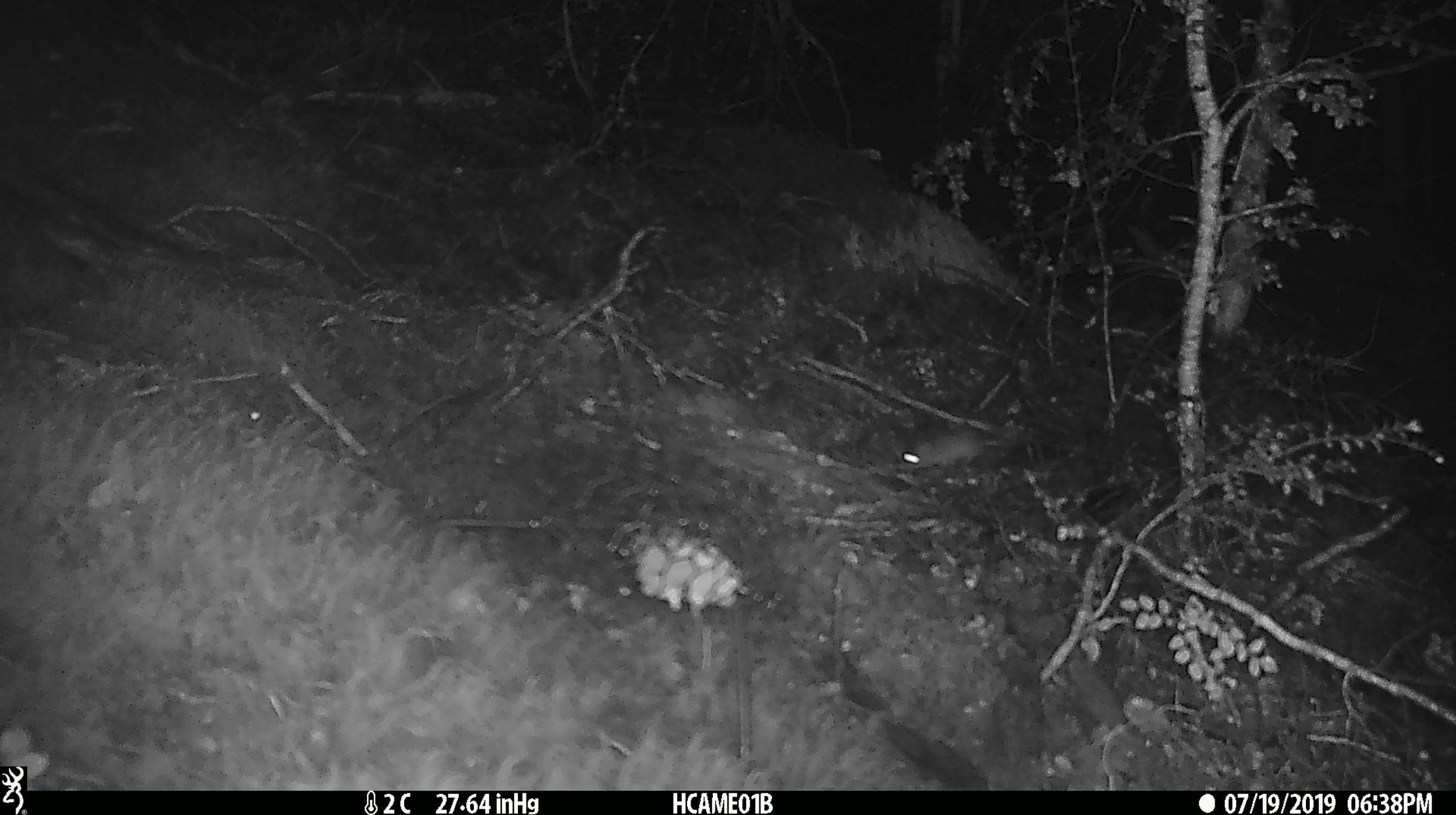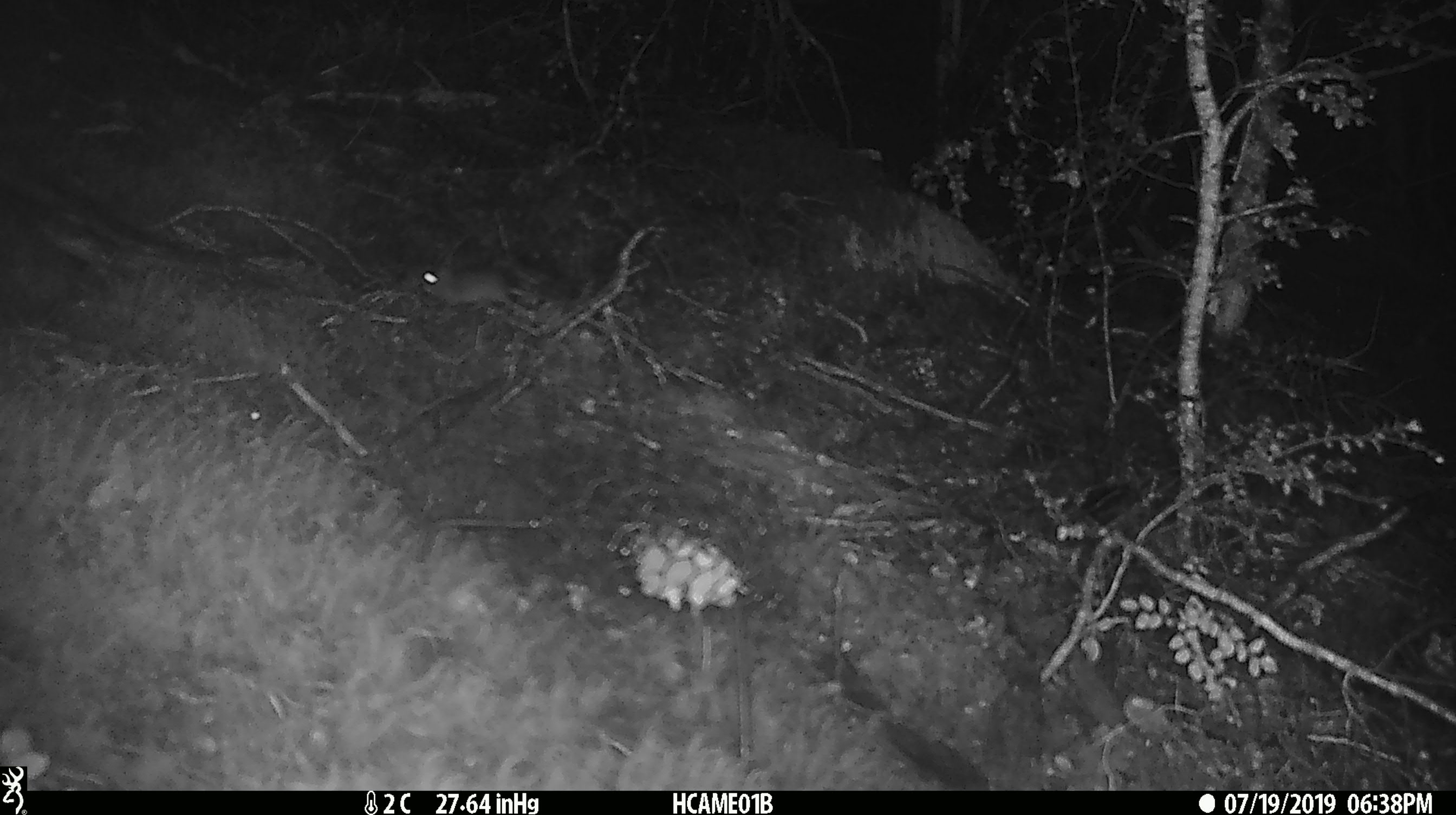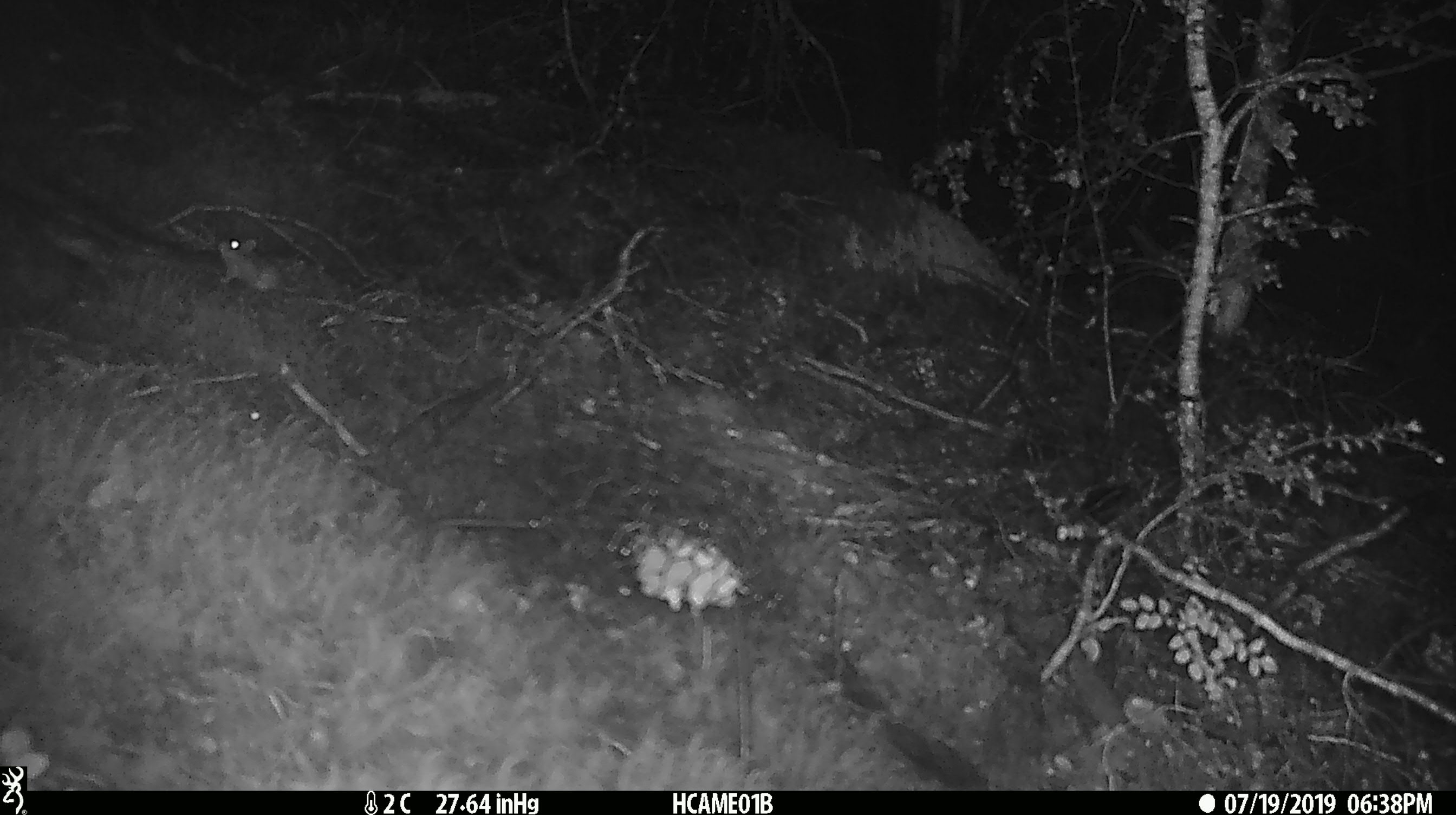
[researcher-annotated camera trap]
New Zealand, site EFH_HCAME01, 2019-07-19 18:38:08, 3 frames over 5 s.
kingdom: Animalia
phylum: Chordata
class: Mammalia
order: Rodentia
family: Muridae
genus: Mus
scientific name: Mus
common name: mouse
Mouse (Mus).